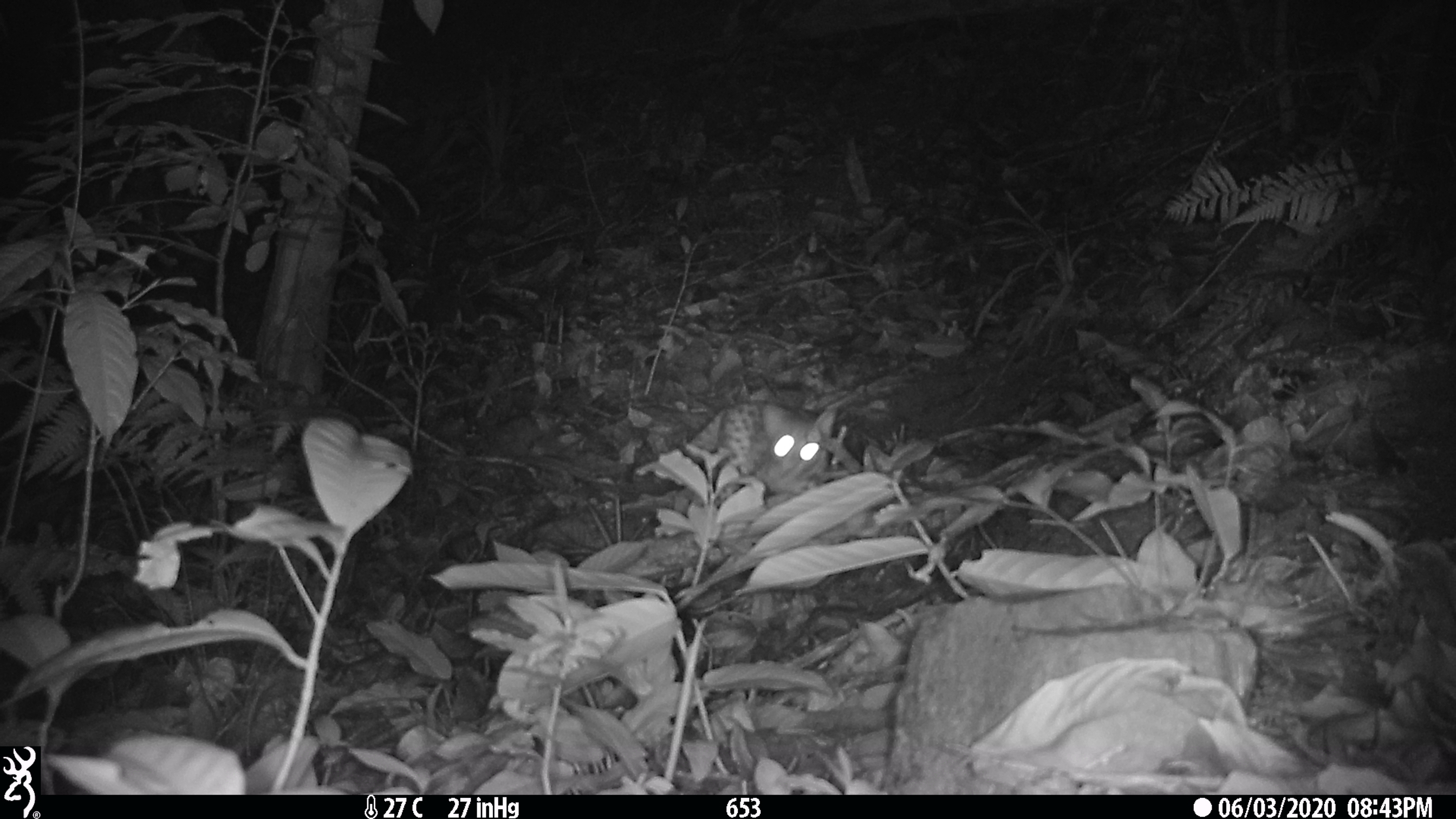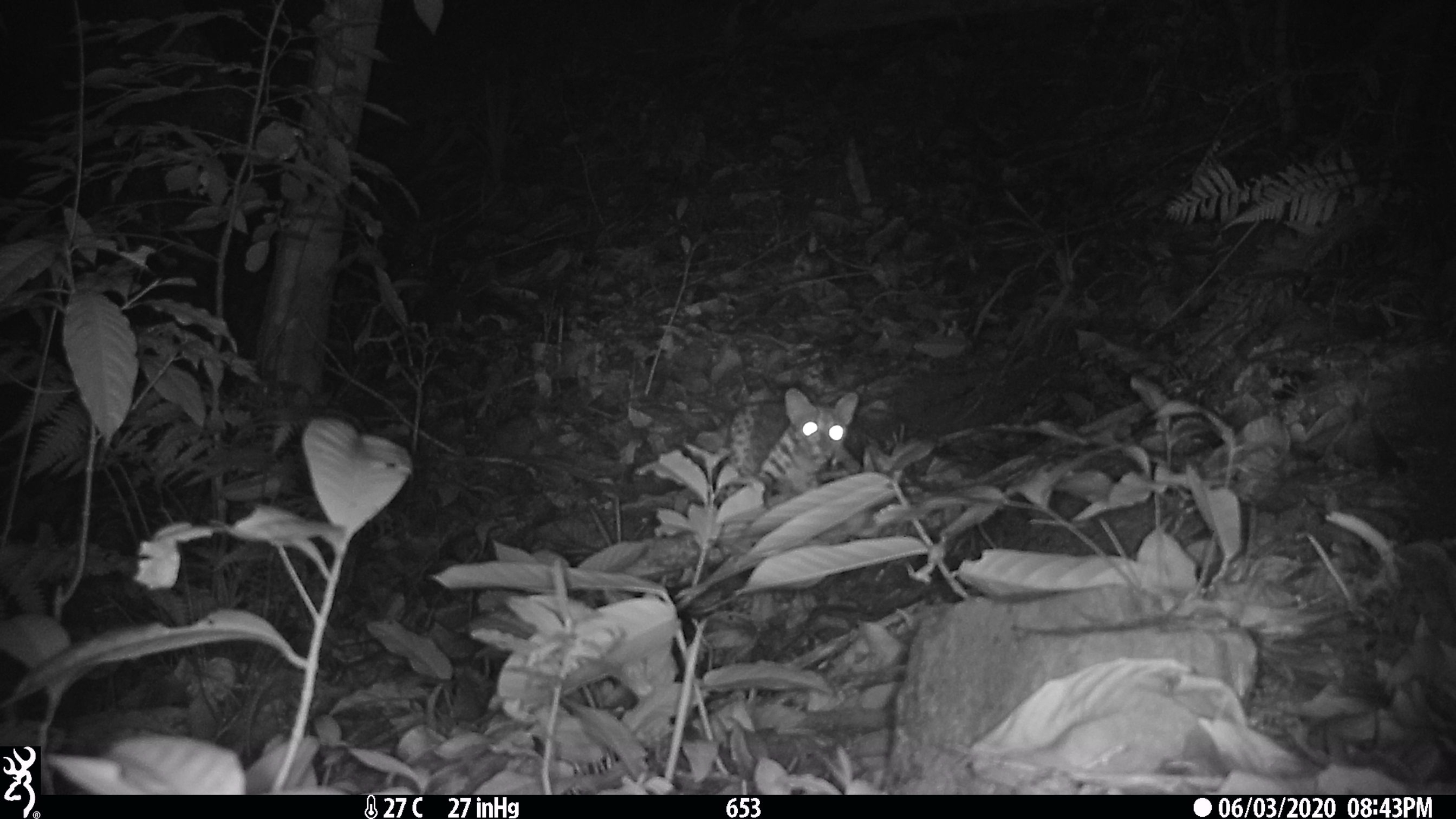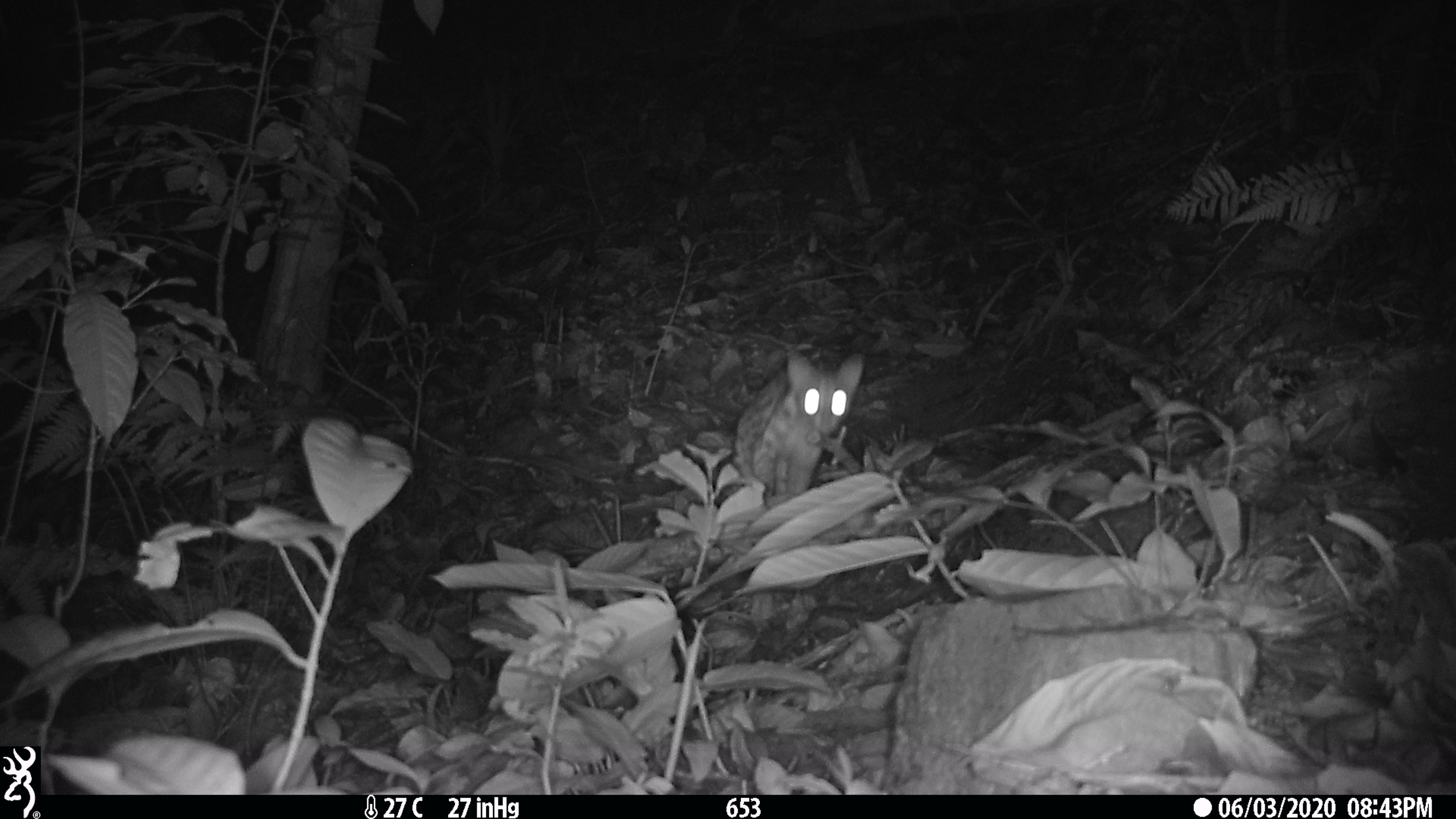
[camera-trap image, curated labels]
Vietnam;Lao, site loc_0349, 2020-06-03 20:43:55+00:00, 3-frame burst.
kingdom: Animalia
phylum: Chordata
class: Mammalia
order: Carnivora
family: Felidae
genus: Prionailurus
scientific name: Prionailurus bengalensis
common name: leopard cat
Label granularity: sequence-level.